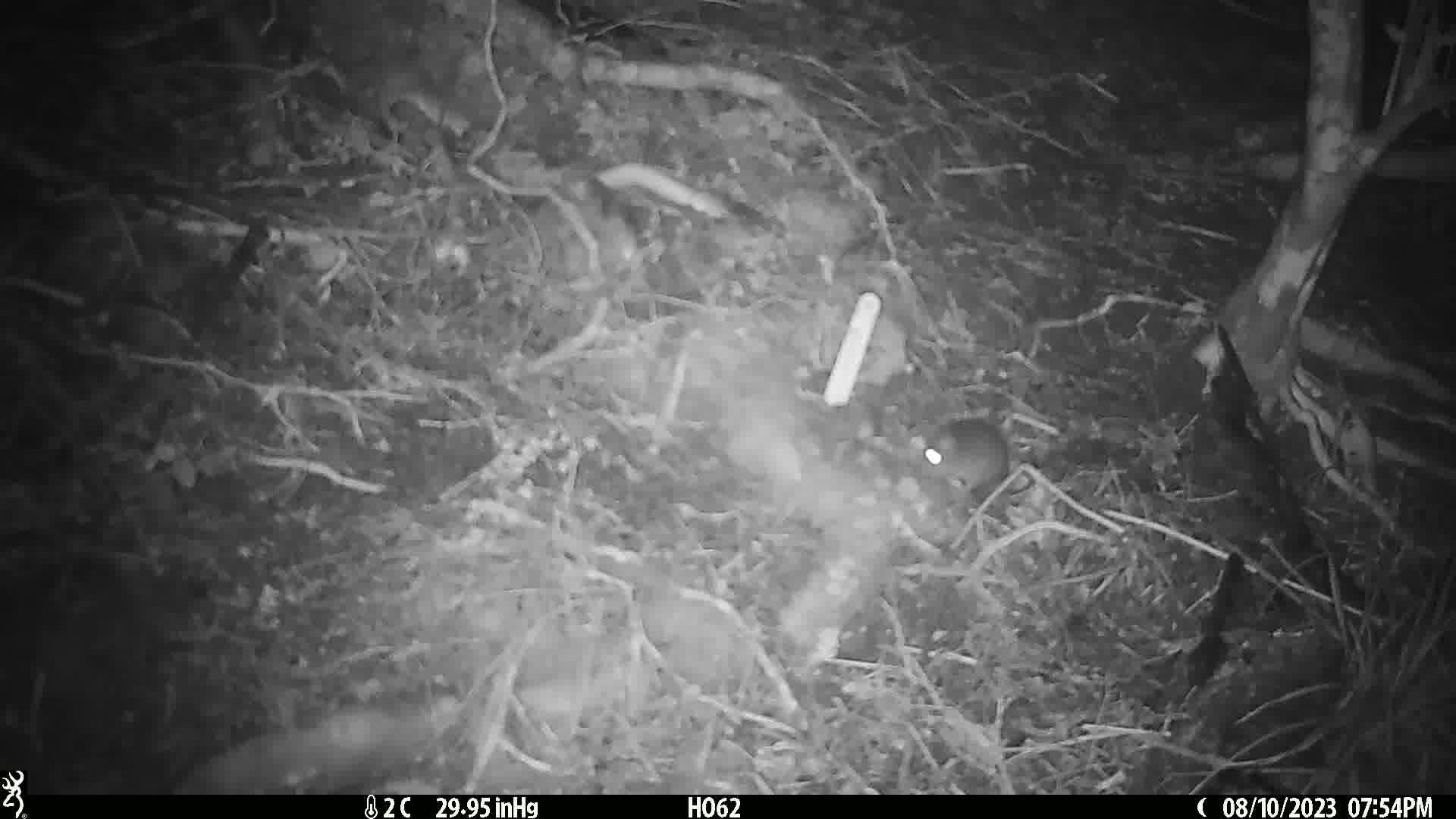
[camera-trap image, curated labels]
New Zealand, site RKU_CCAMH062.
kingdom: Animalia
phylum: Chordata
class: Mammalia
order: Rodentia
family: Muridae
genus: Rattus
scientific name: Rattus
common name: rat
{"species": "rat (Rattus)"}